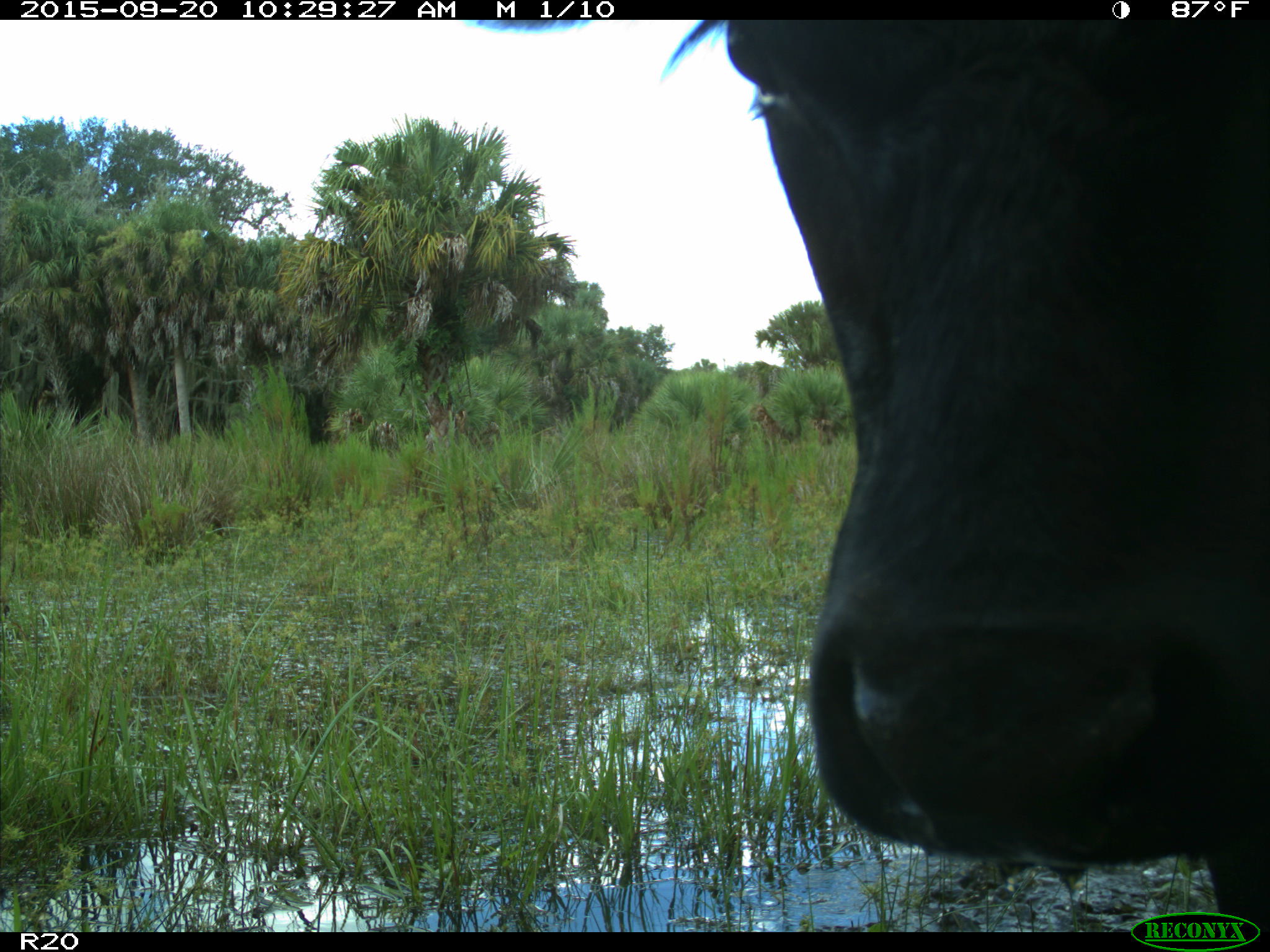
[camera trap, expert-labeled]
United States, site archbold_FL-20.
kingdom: Animalia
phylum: Chordata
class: Mammalia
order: Artiodactyla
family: Bovidae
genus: Bos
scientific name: Bos taurus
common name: domestic cow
Bos taurus (domestic cow).